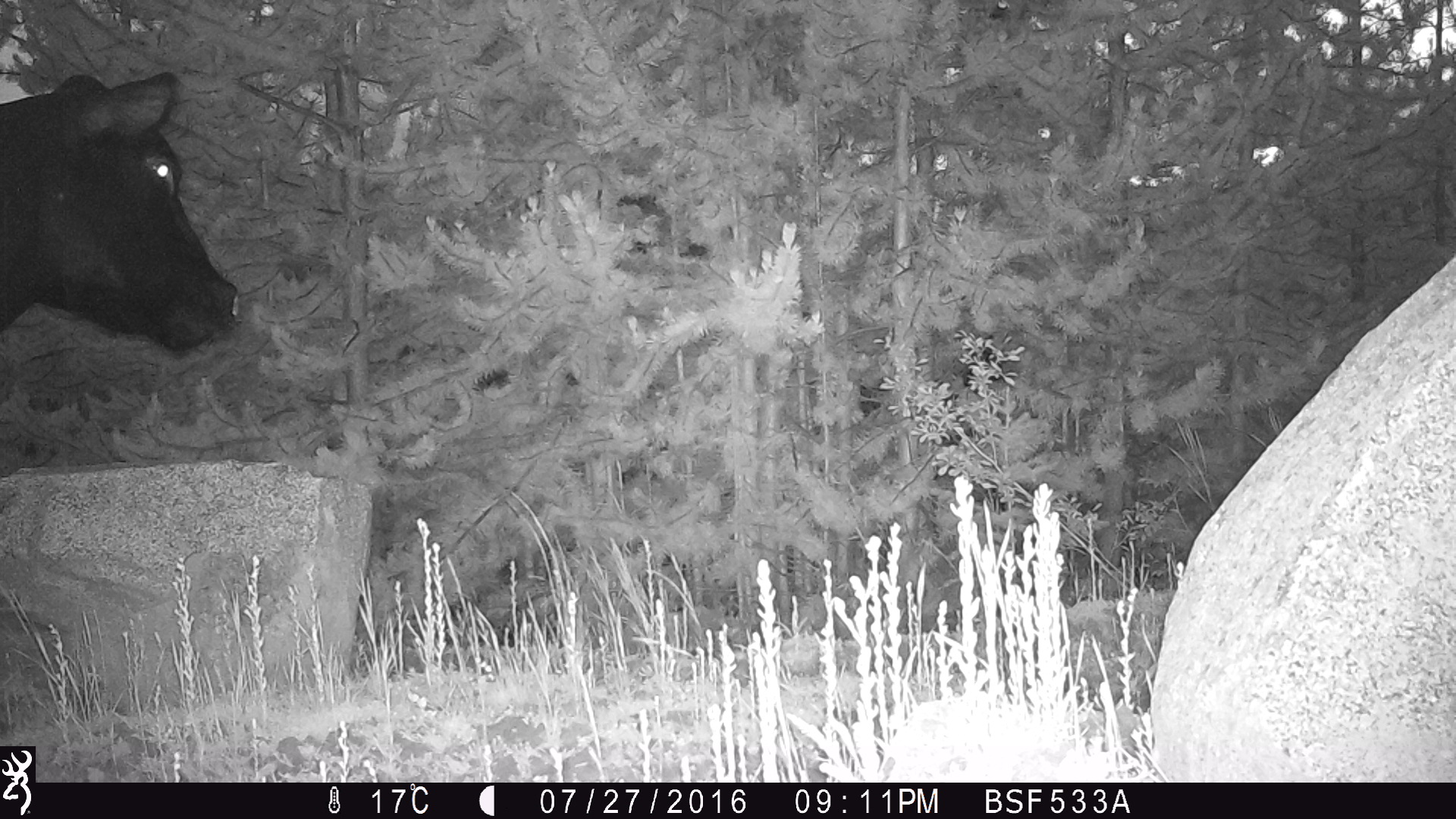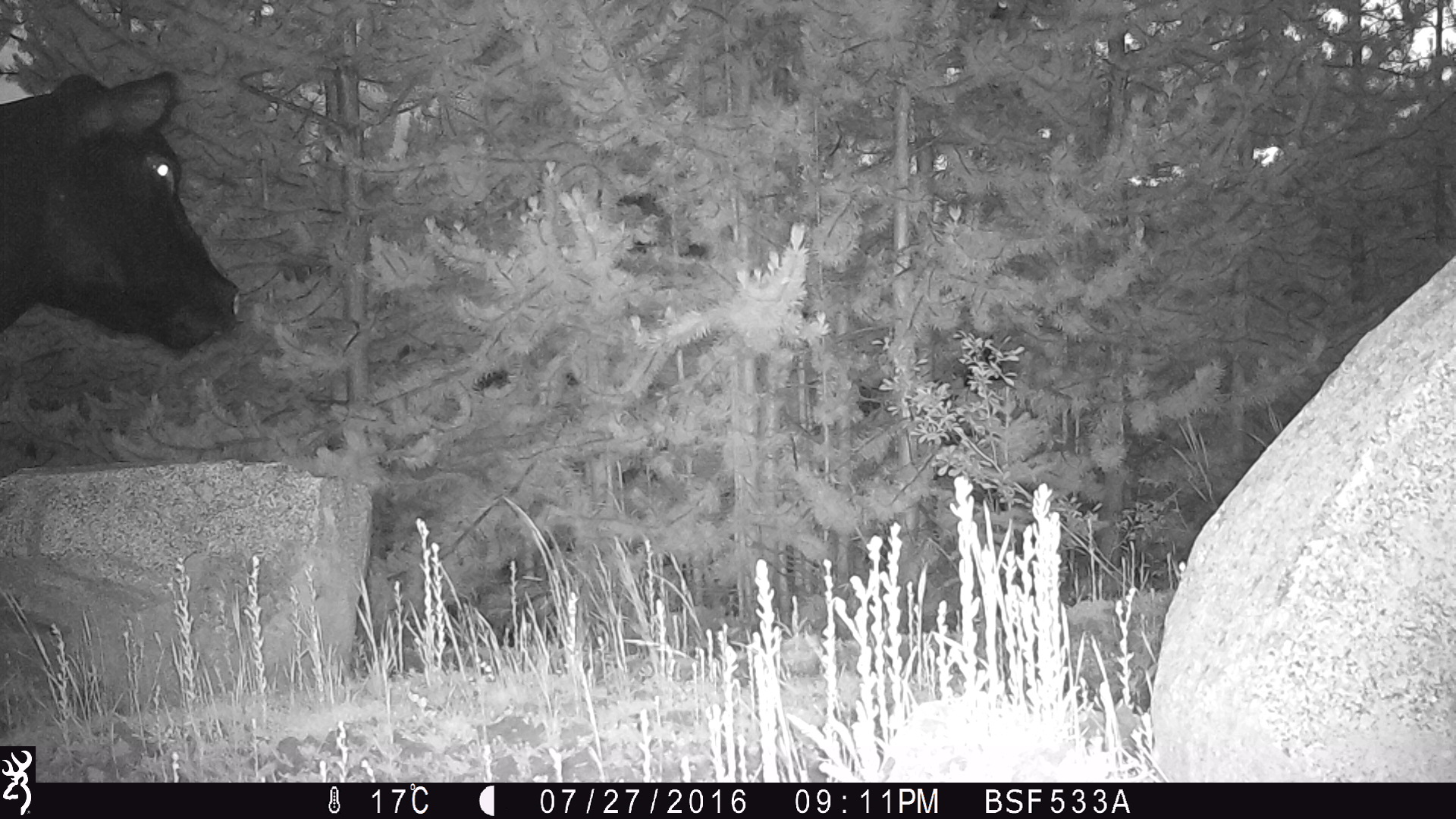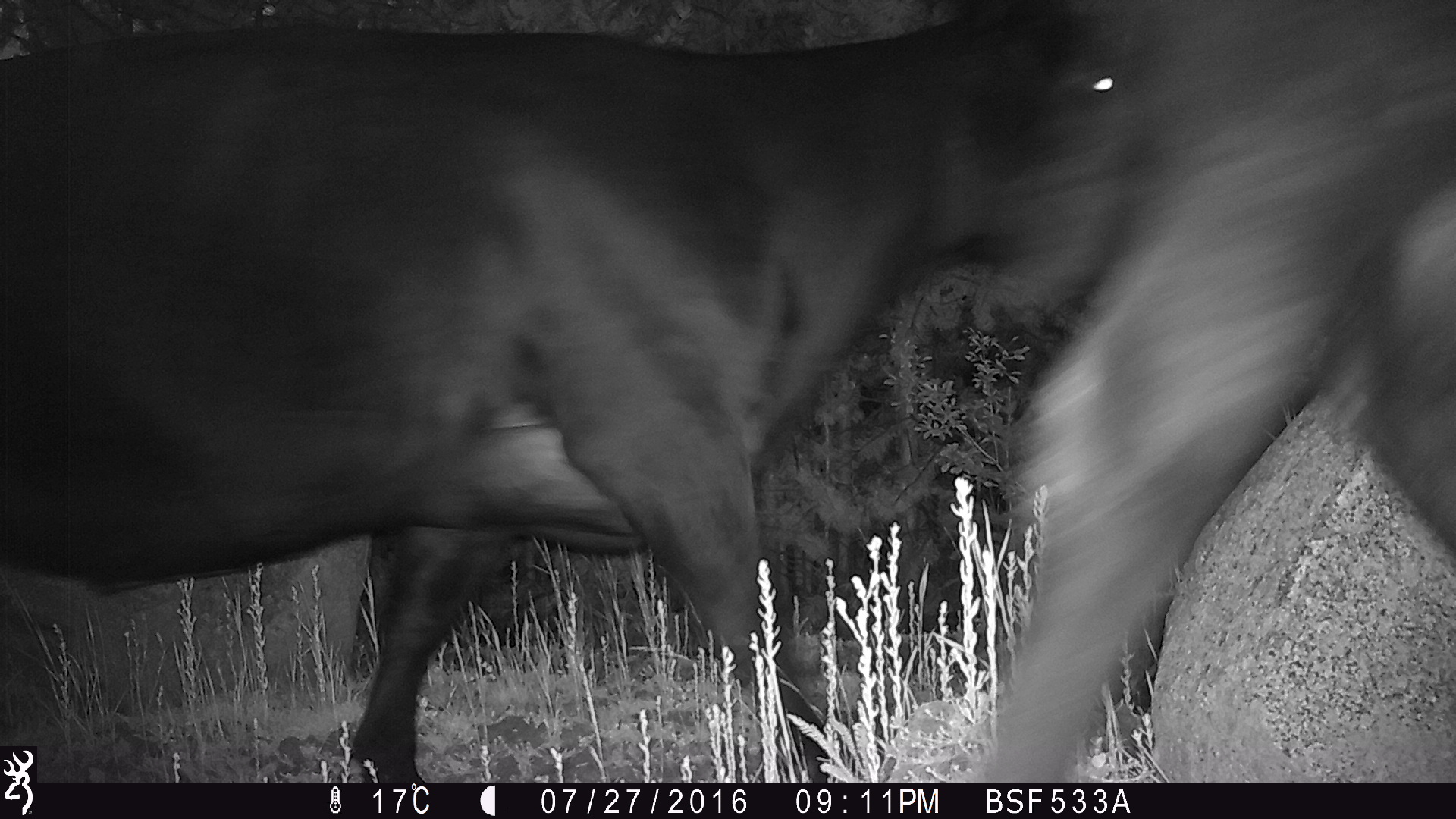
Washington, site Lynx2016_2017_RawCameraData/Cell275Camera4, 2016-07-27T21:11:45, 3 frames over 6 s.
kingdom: Animalia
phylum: Chordata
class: Mammalia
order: Artiodactyla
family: Bovidae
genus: Bos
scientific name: Bos taurus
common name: domestic cattle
Domestic cattle (Bos taurus). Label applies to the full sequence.